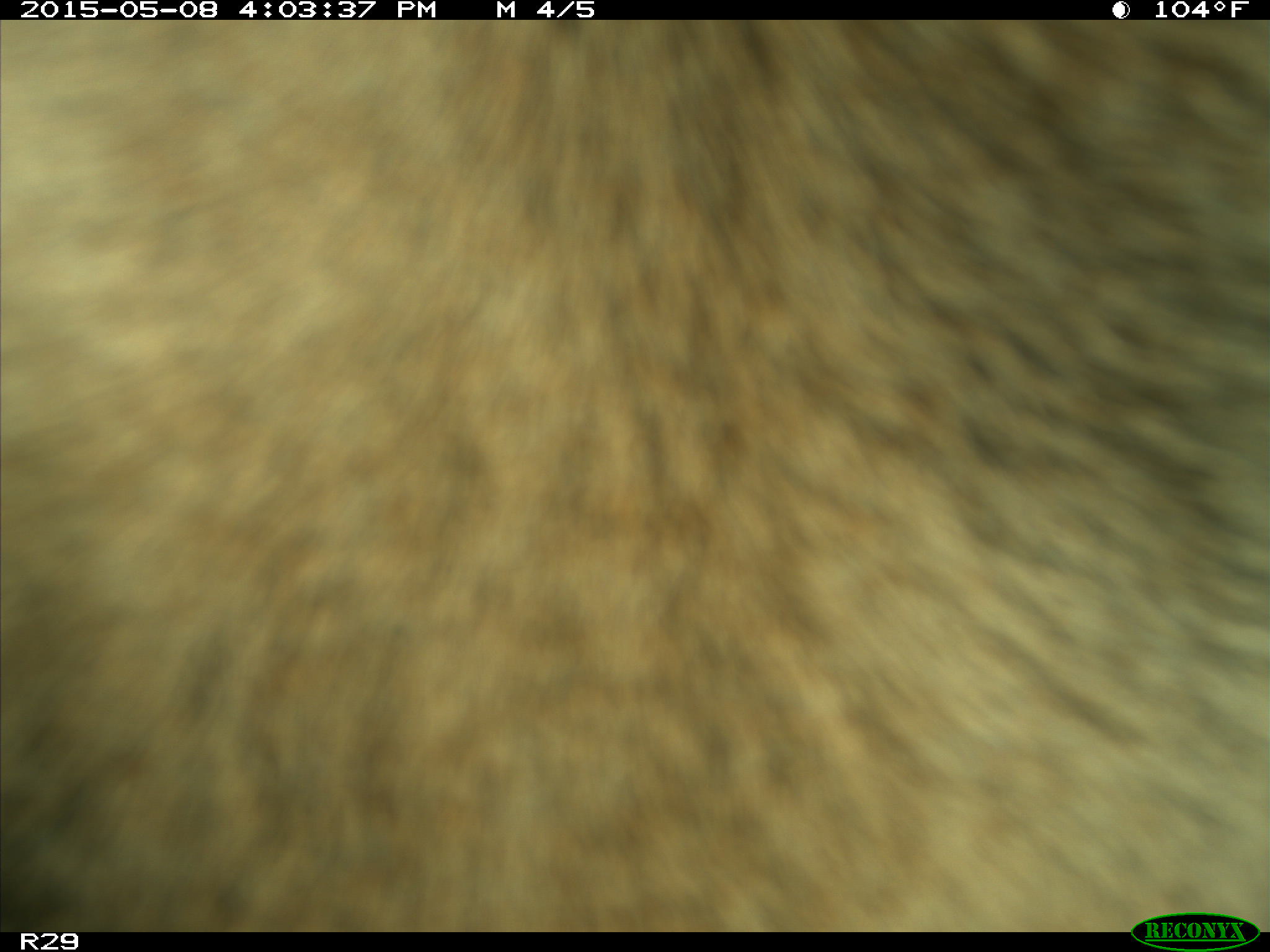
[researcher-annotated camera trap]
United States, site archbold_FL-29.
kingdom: Animalia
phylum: Chordata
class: Mammalia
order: Artiodactyla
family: Bovidae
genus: Bos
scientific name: Bos taurus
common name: domestic cow